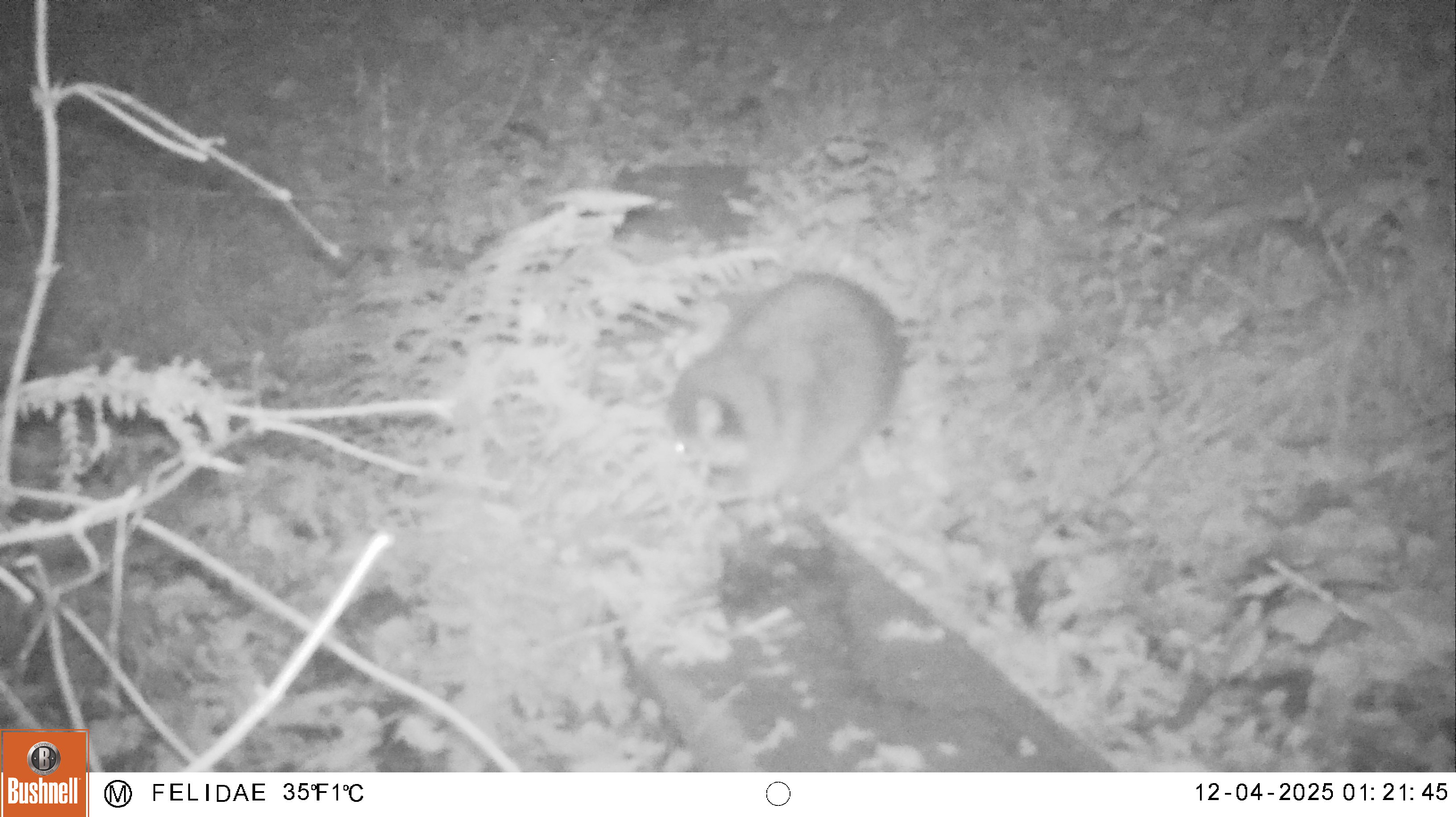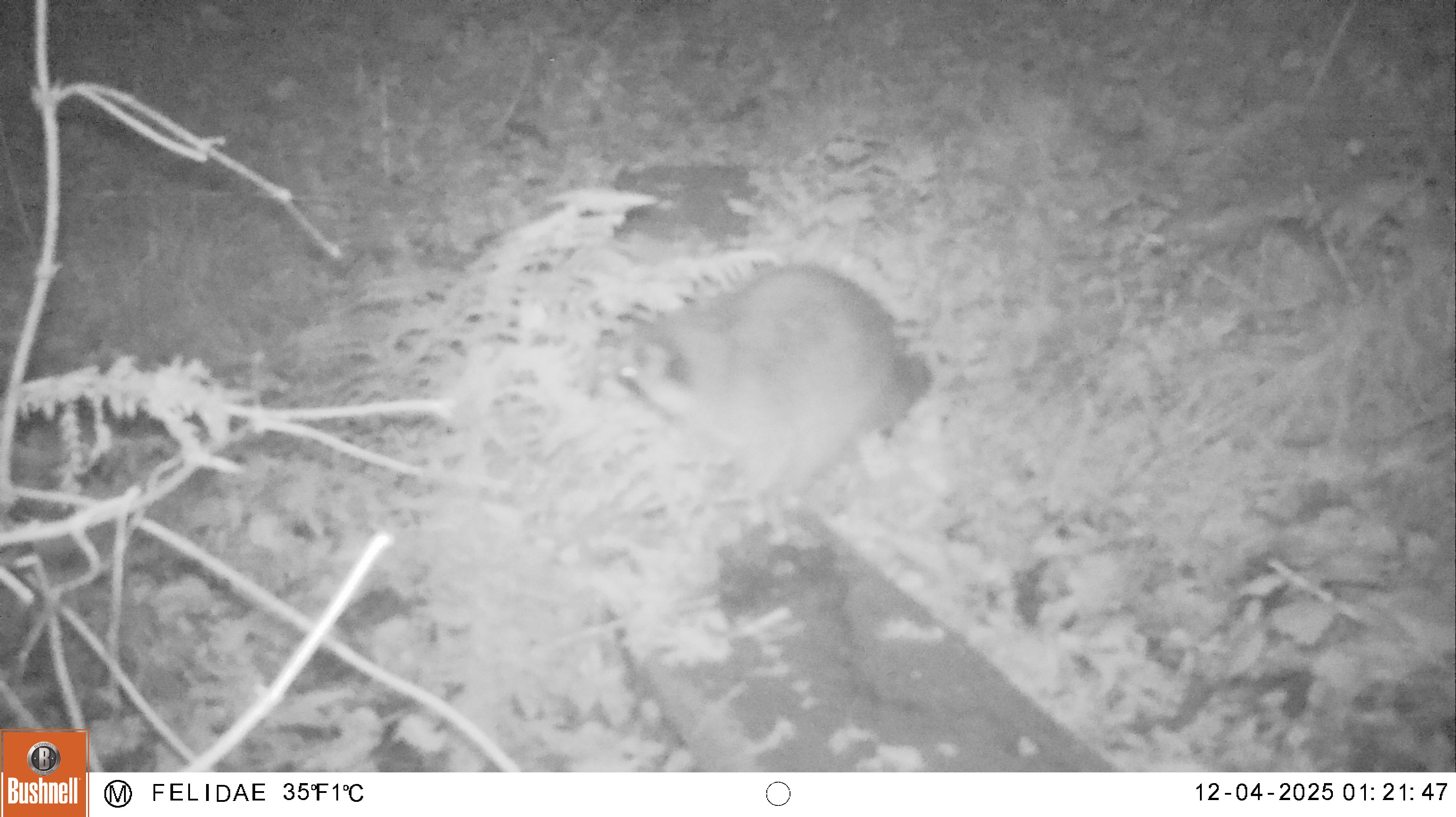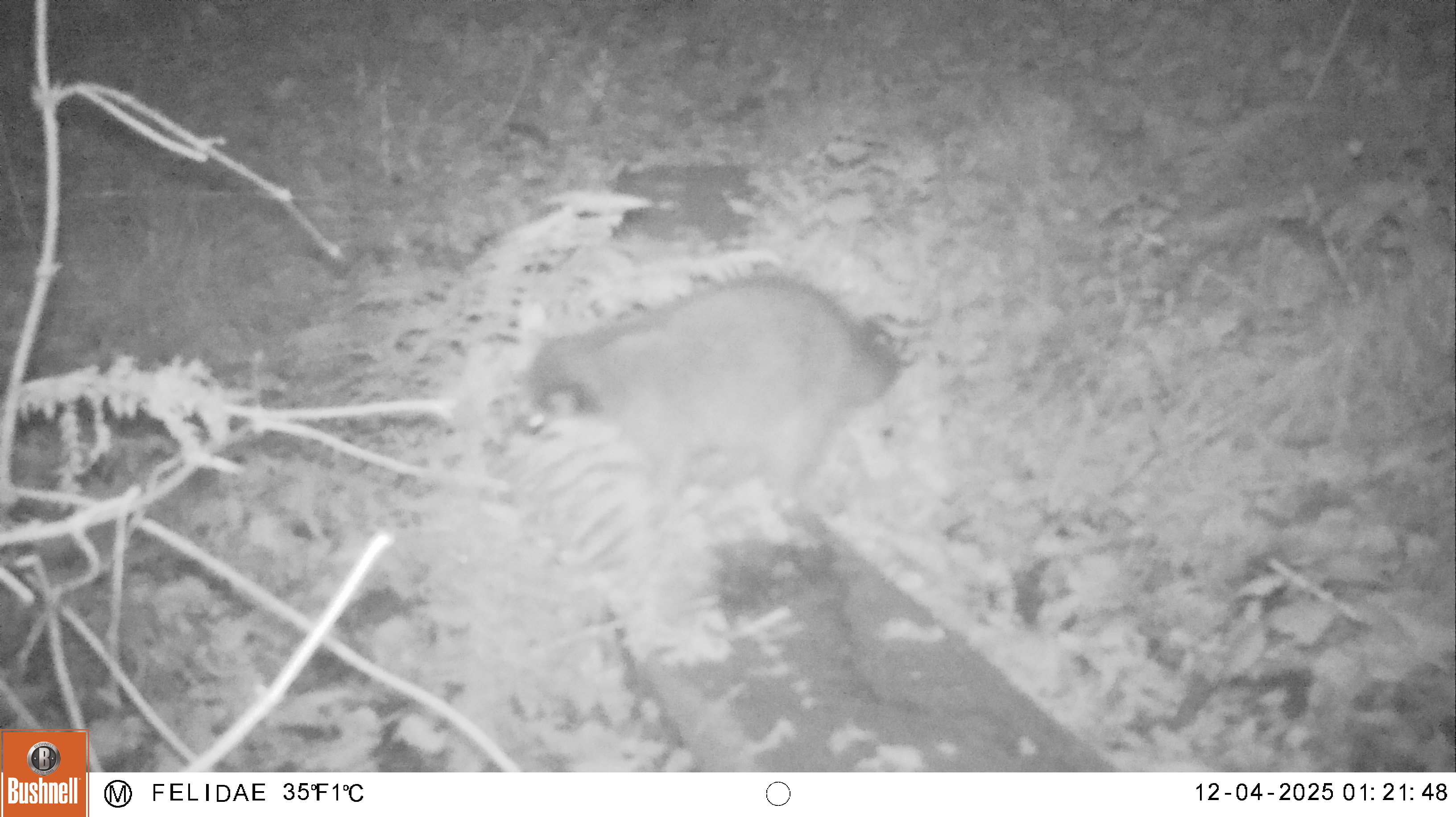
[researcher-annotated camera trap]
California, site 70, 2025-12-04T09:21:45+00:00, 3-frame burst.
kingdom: Animalia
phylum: Chordata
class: Mammalia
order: Carnivora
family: Procyonidae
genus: Procyon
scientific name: Procyon lotor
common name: raccoon